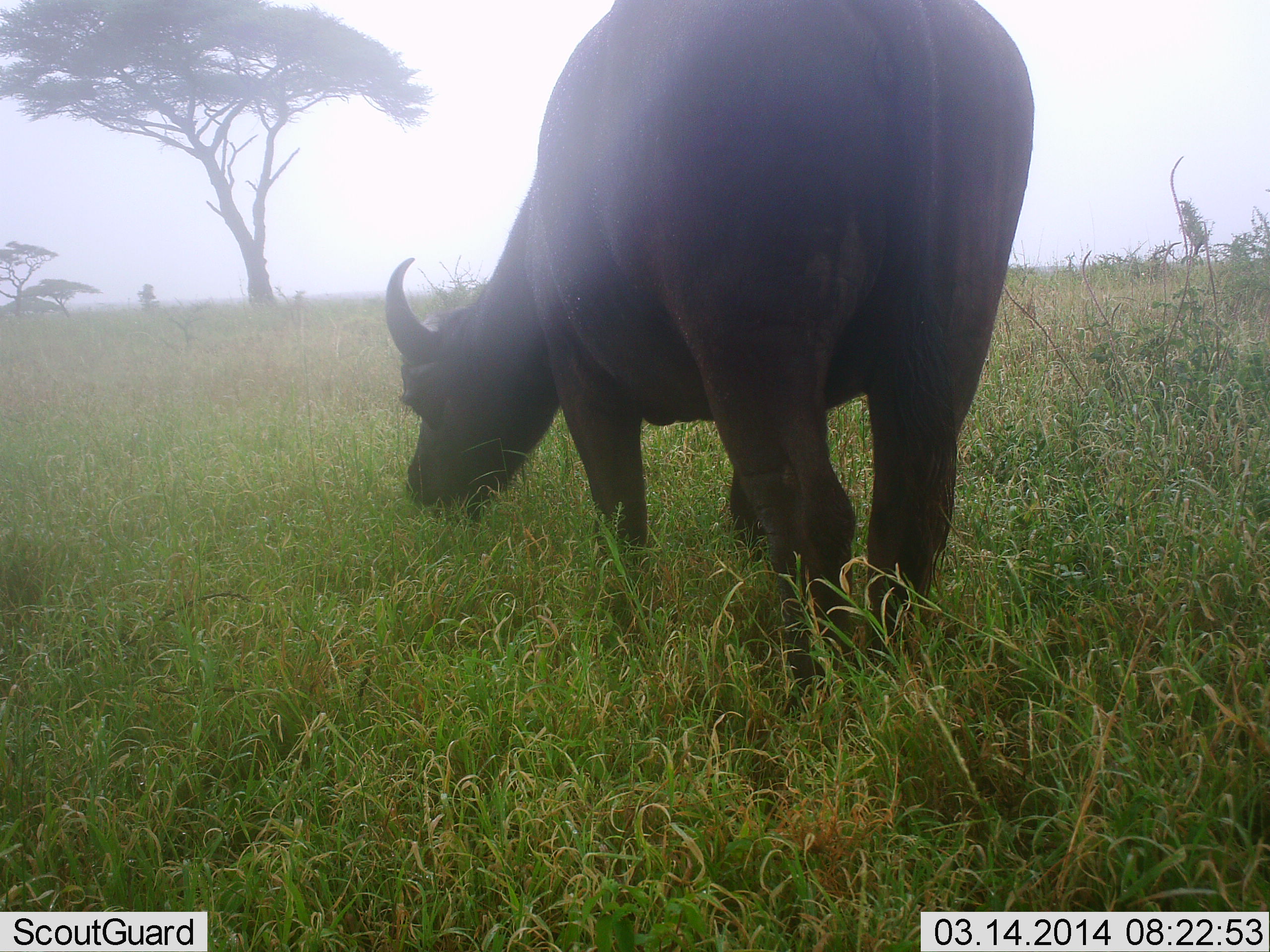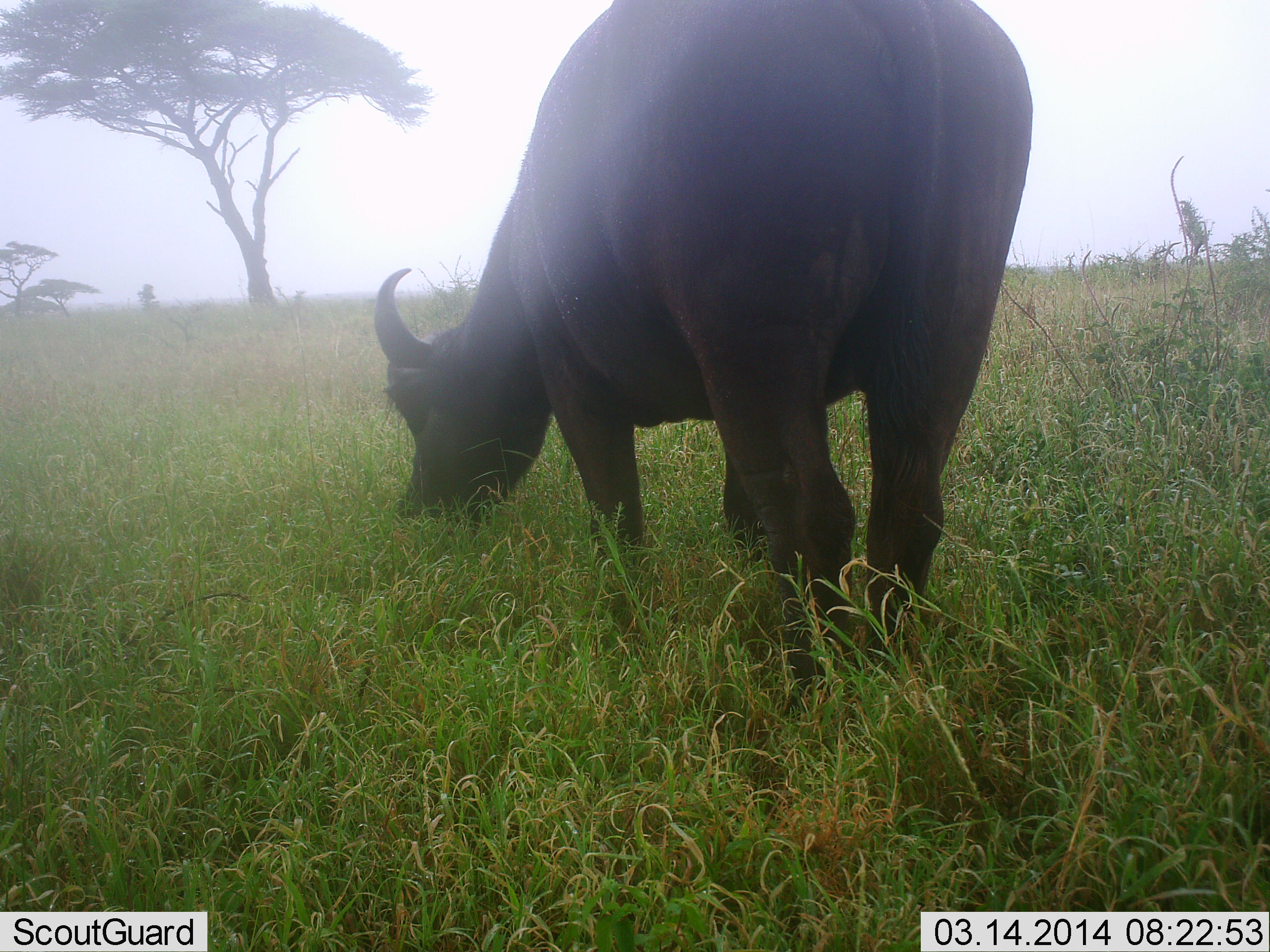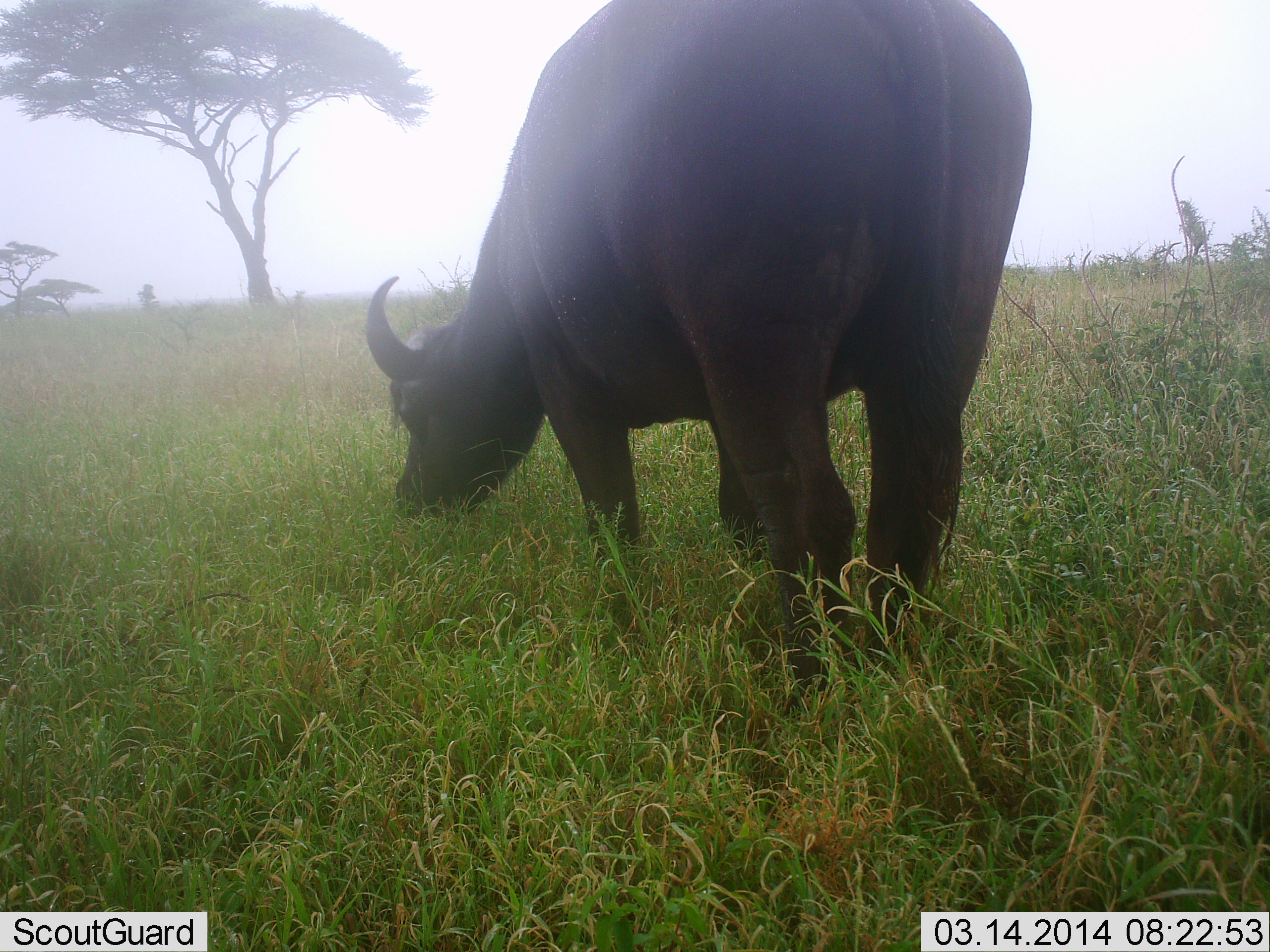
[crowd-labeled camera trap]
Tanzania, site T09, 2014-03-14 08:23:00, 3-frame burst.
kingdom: Animalia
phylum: Chordata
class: Mammalia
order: Artiodactyla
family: Bovidae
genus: Syncerus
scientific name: Syncerus caffer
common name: cape buffalo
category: buffalo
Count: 1.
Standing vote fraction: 10%.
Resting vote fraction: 0%.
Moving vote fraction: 0%.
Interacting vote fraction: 0%.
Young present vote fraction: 0%.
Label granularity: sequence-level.